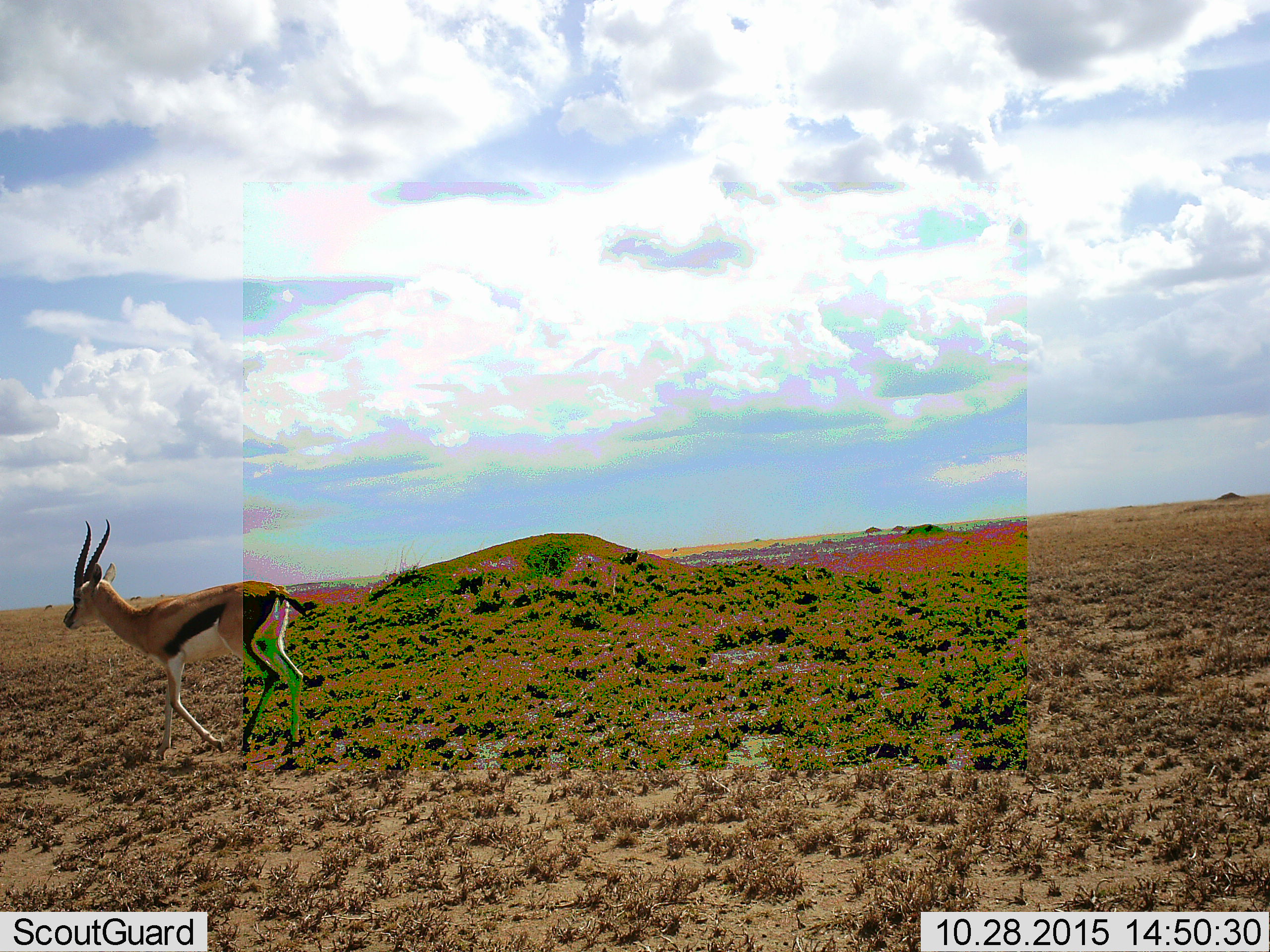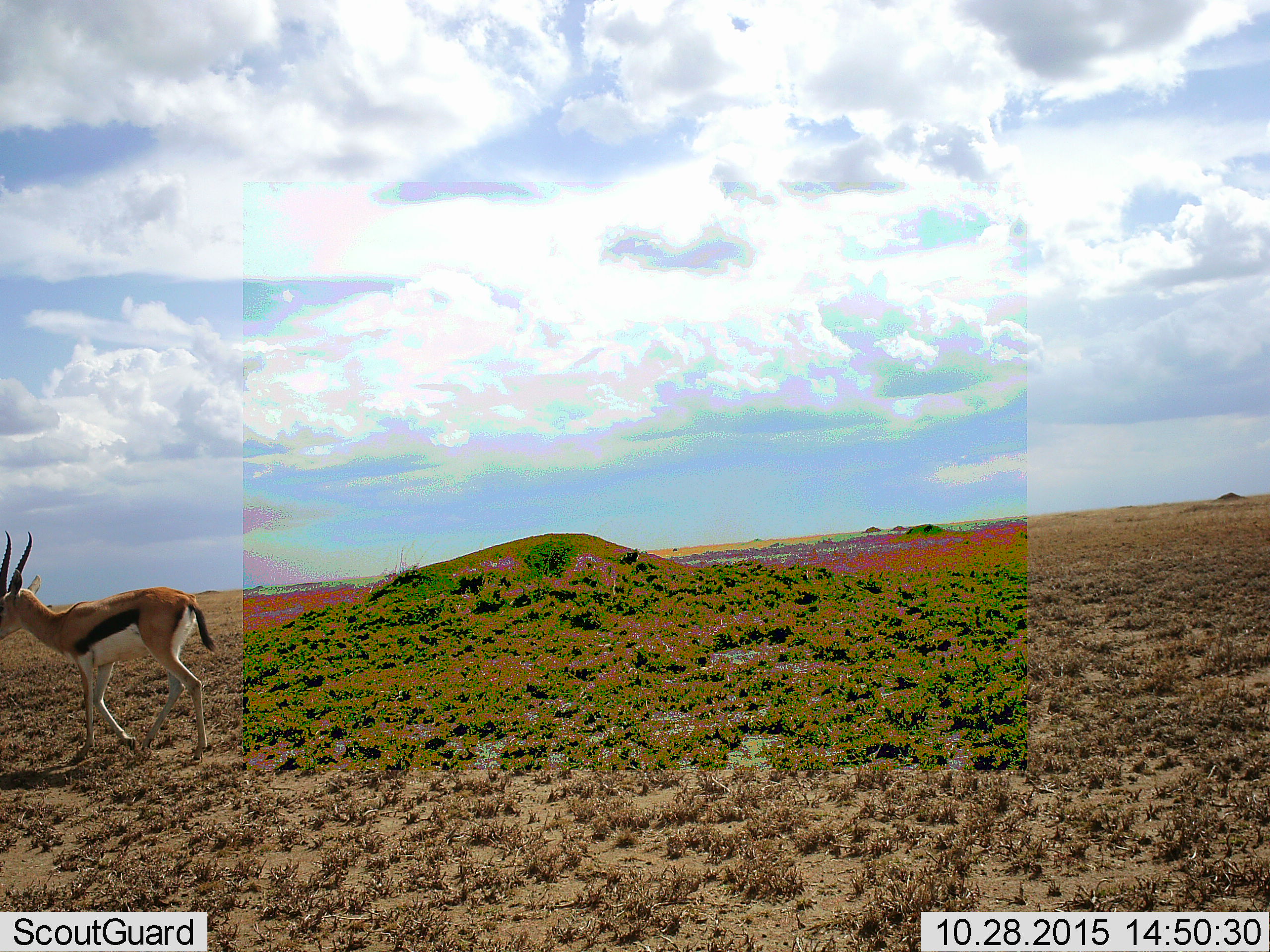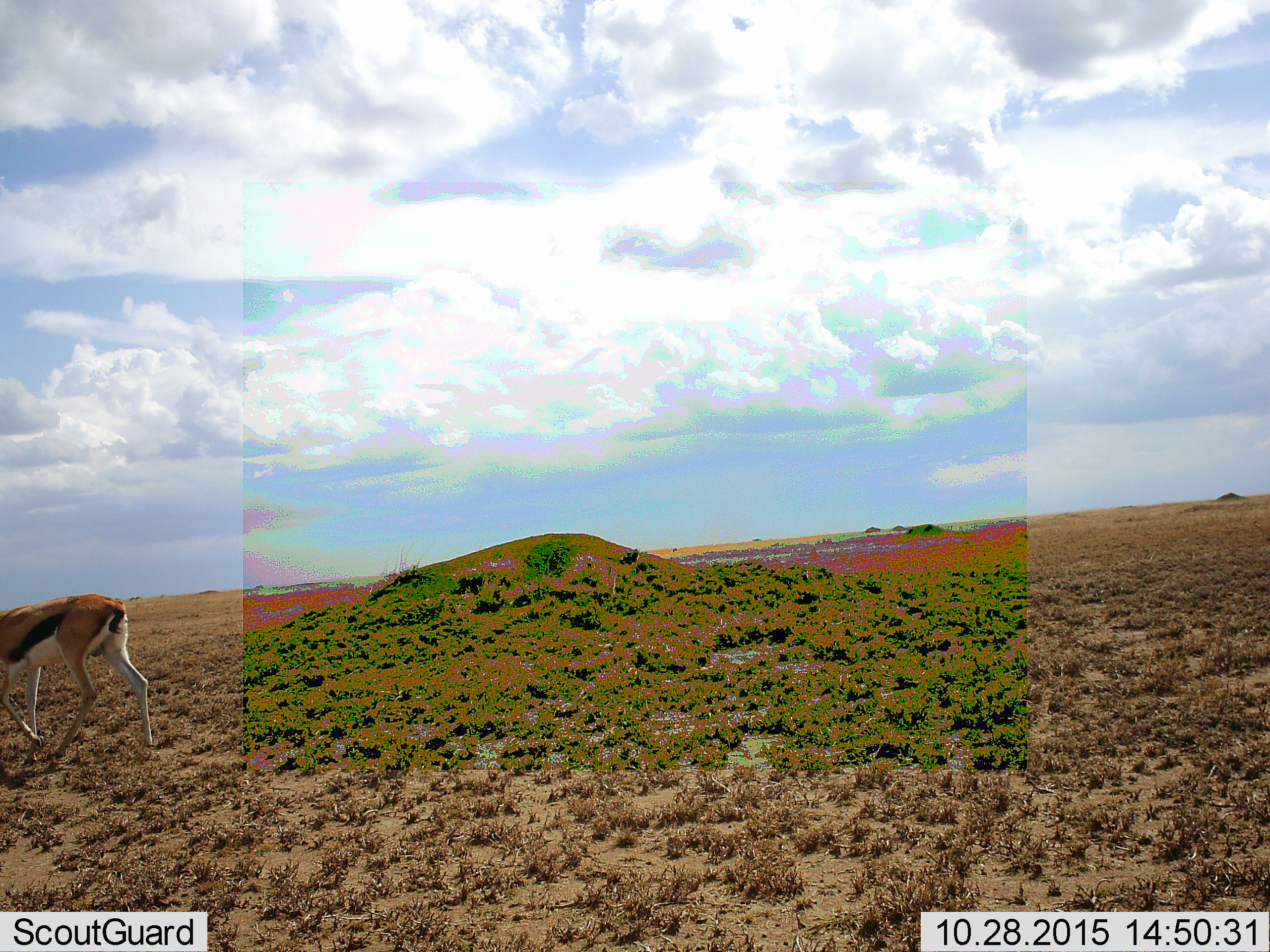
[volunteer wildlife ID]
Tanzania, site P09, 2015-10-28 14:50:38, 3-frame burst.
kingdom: Animalia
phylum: Chordata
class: Mammalia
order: Artiodactyla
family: Bovidae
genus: Eudorcas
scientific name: Eudorcas thomsonii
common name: thomson's gazelle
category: gazellethomsons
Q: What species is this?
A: Gazellethomsons (thomson's gazelle) (Eudorcas thomsonii).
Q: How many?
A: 1.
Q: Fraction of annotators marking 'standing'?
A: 11%.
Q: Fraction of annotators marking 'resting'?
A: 0%.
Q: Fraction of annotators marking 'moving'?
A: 100%.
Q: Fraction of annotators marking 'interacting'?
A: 0%.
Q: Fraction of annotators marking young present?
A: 0%.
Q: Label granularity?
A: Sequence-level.